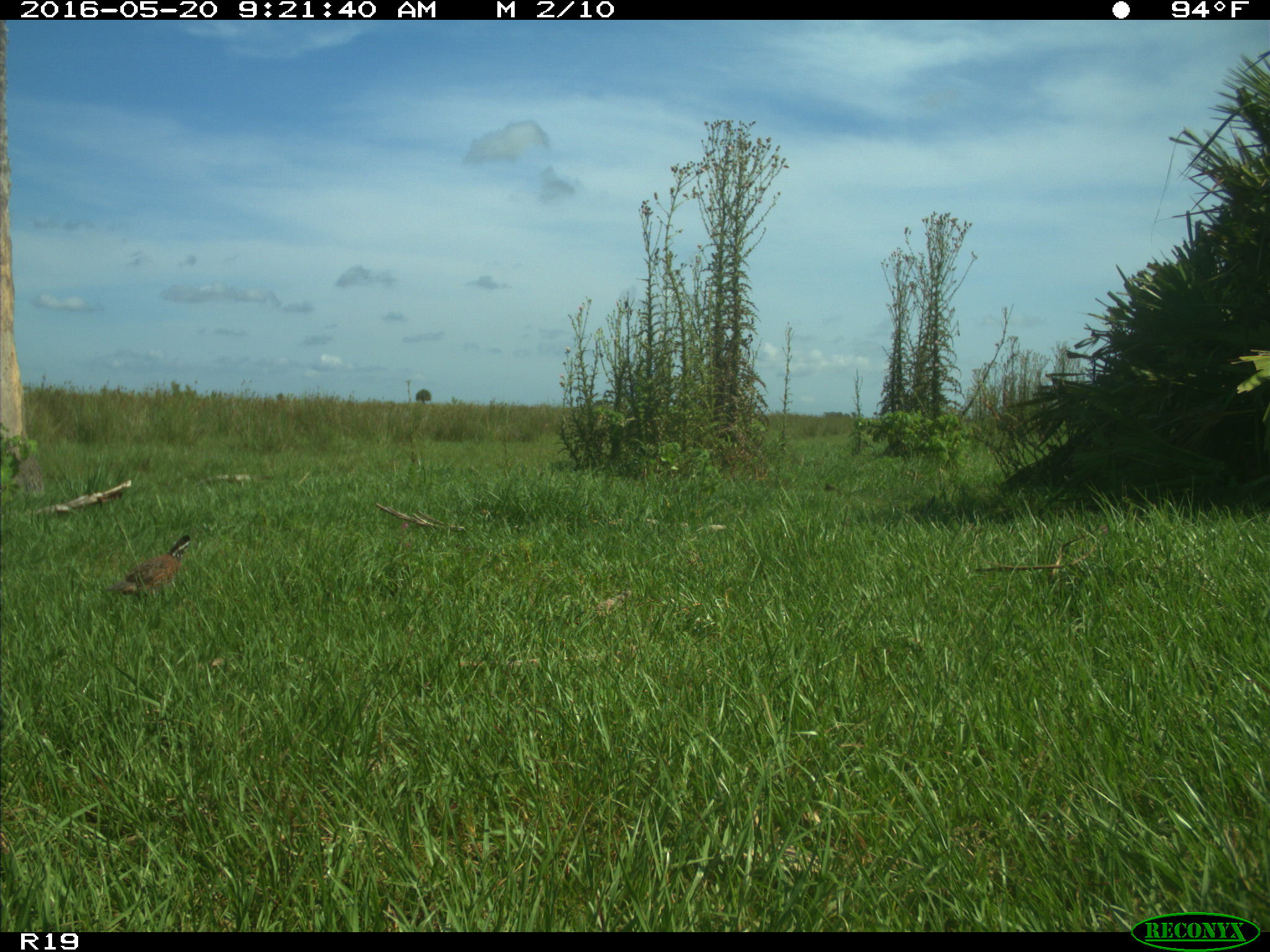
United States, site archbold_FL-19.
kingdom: Animalia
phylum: Chordata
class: Aves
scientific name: Aves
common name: birds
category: unidentified bird